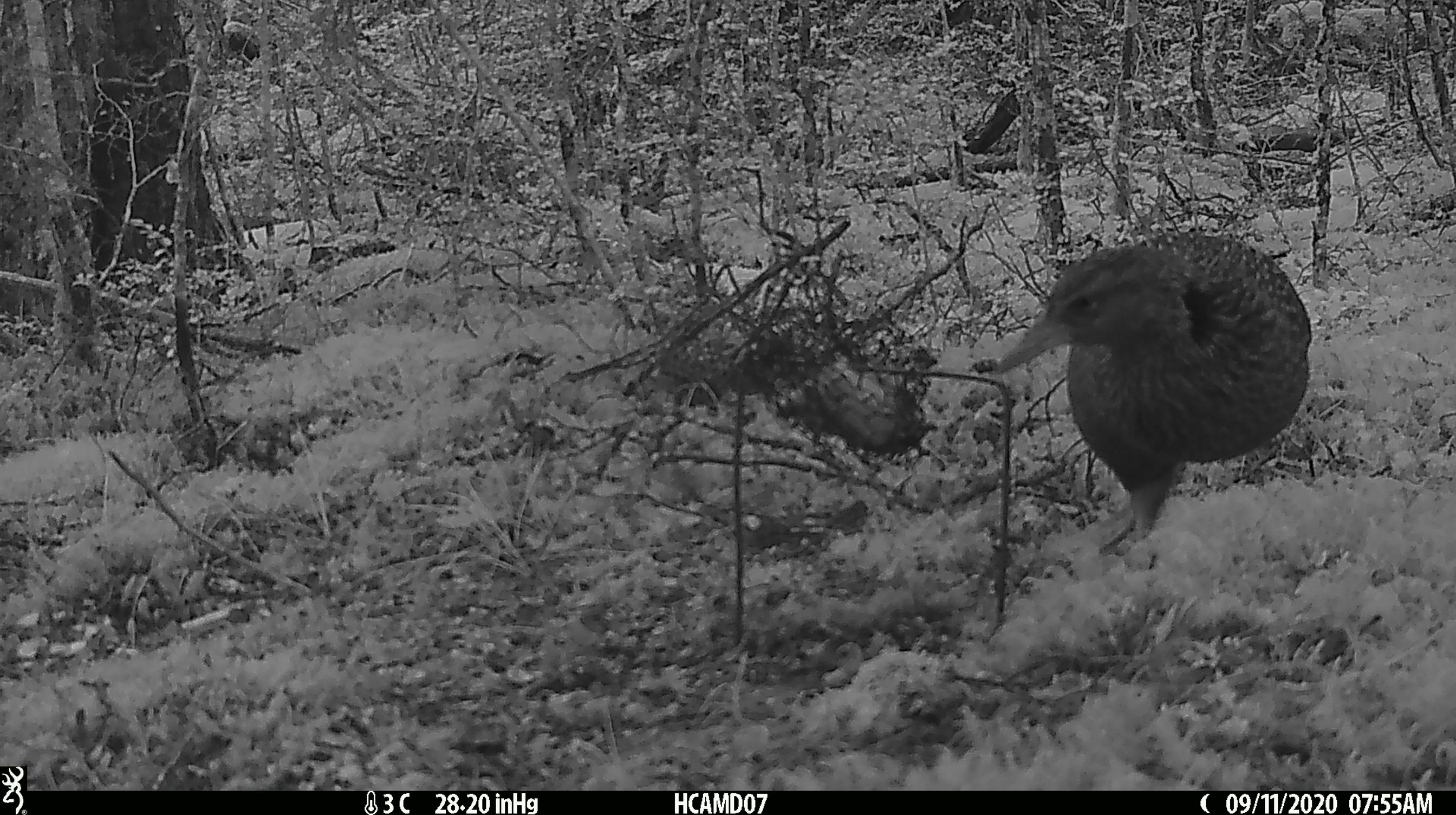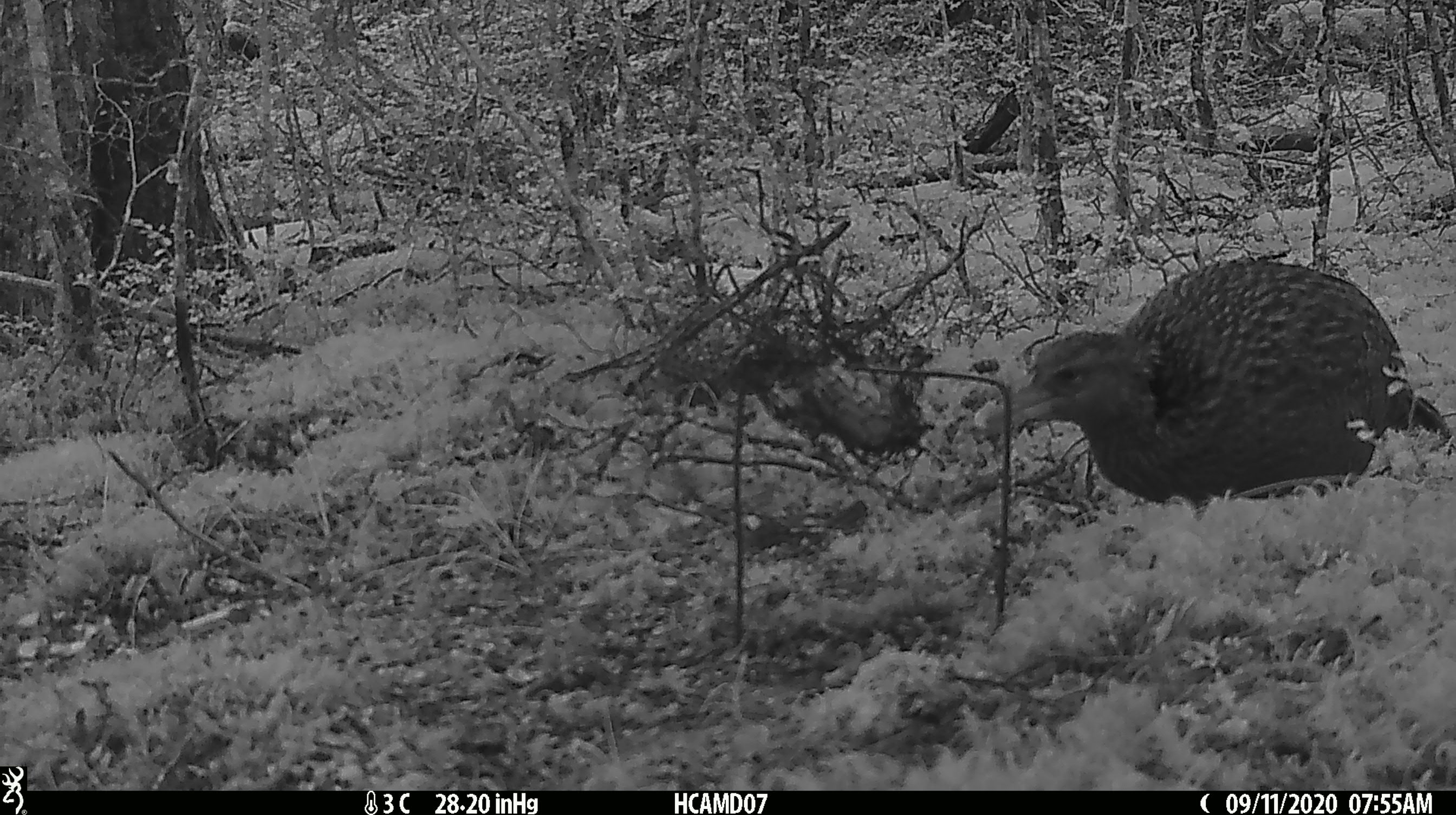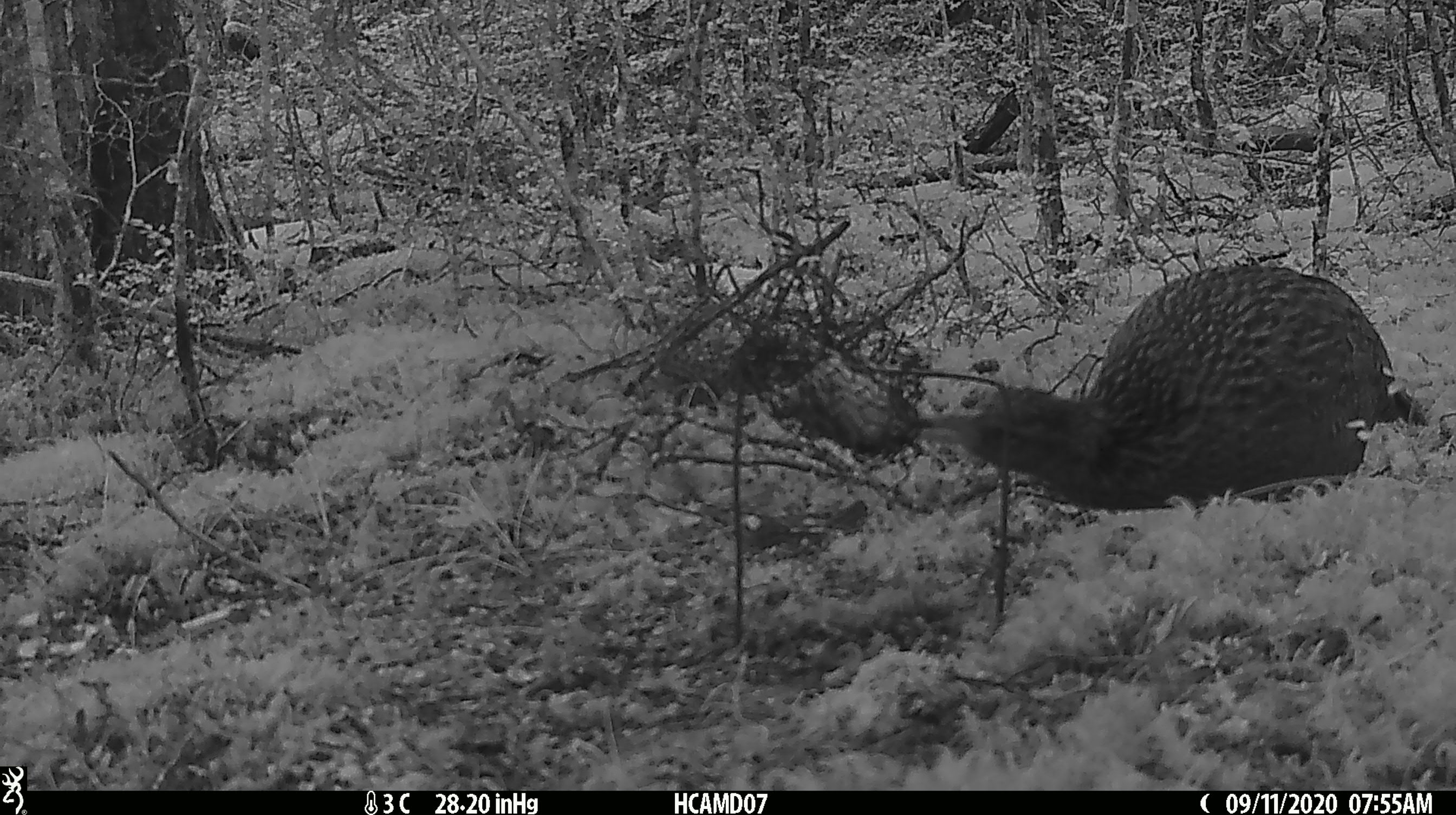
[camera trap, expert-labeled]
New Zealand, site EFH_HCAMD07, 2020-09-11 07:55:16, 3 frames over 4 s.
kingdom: Animalia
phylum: Chordata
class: Aves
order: Gruiformes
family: Rallidae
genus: Gallirallus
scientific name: Gallirallus australis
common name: weka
Weka (Gallirallus australis).